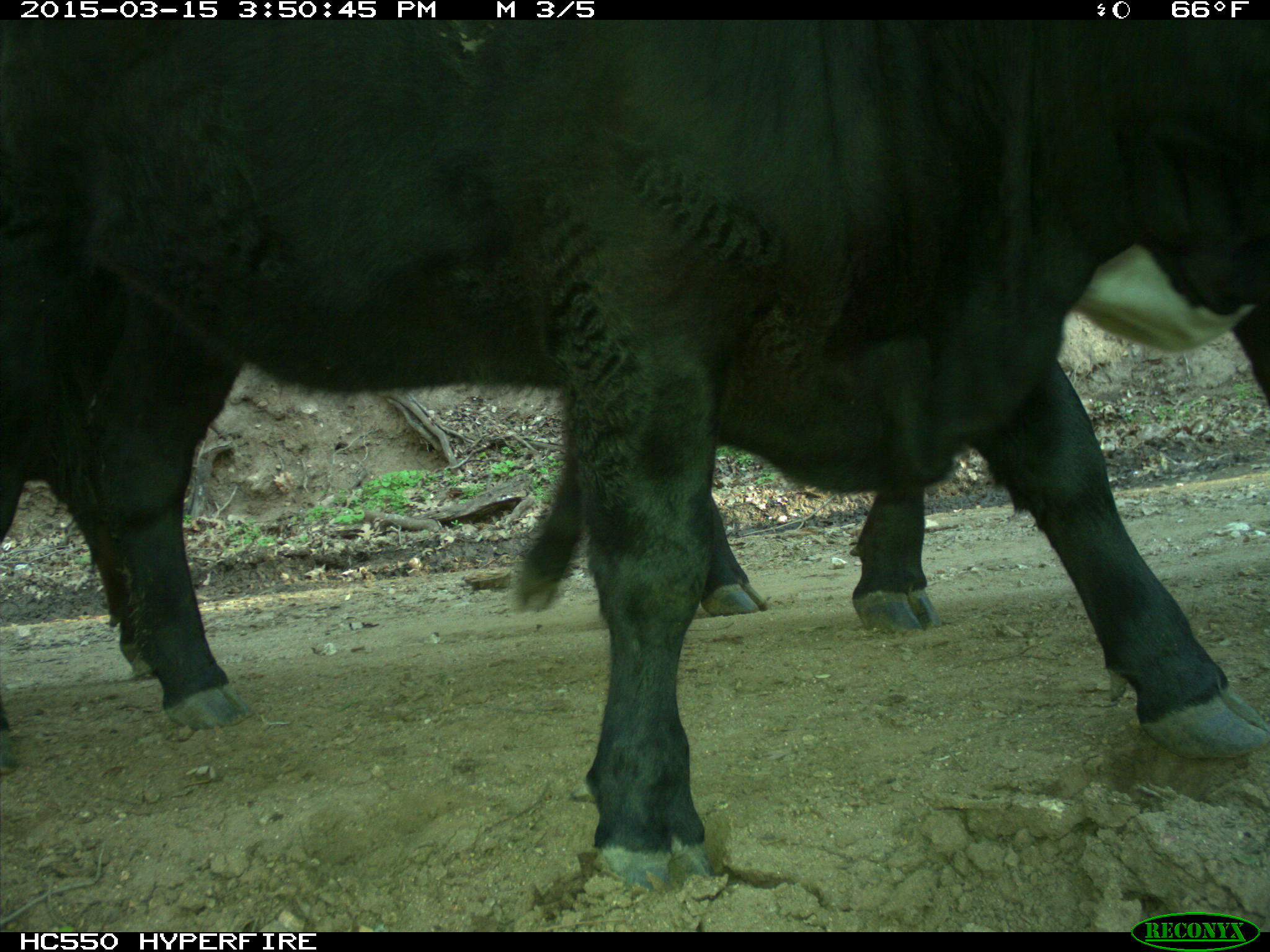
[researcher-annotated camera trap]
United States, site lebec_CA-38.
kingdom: Animalia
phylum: Chordata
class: Mammalia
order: Artiodactyla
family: Bovidae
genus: Bos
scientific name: Bos taurus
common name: domestic cow